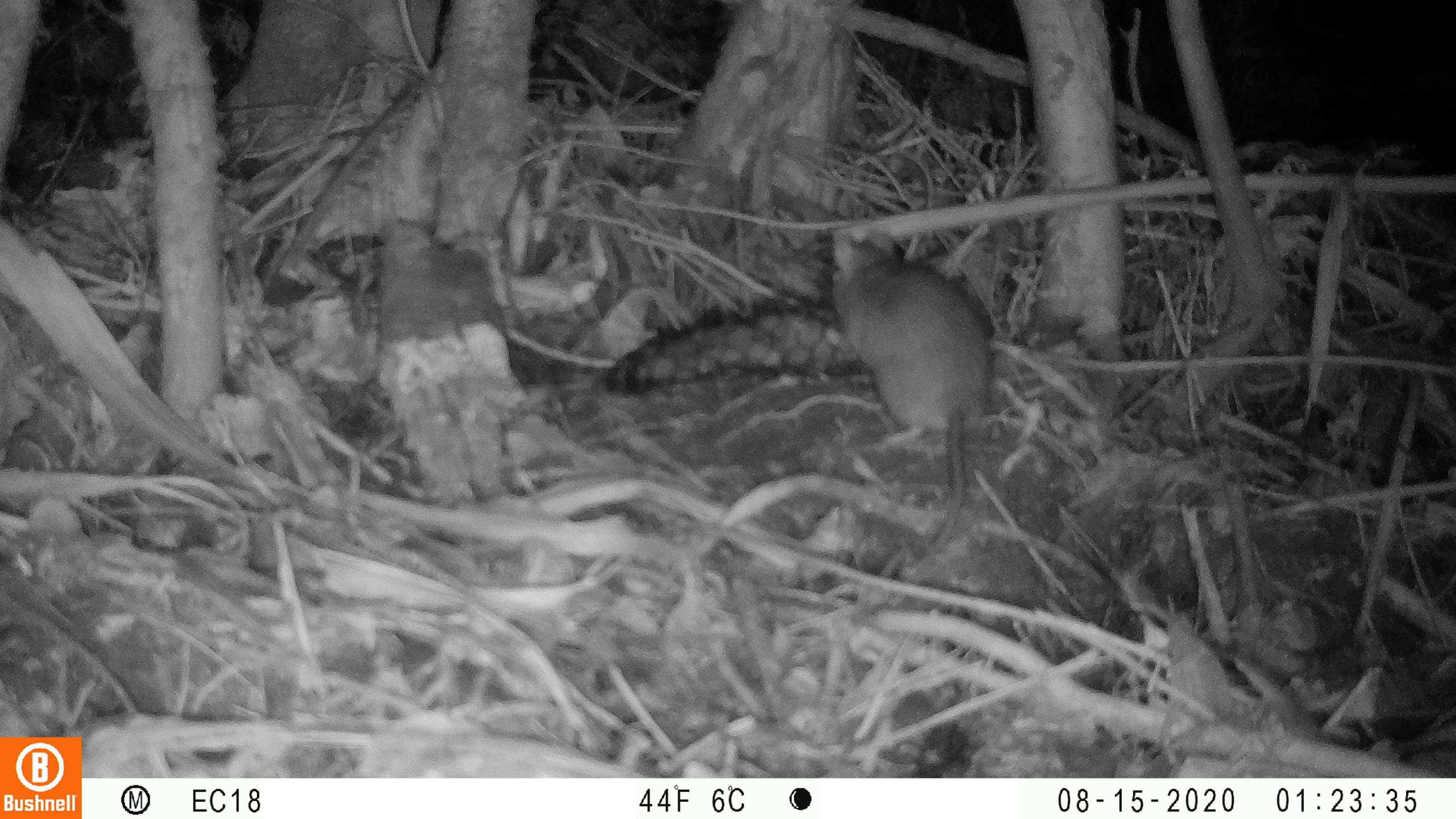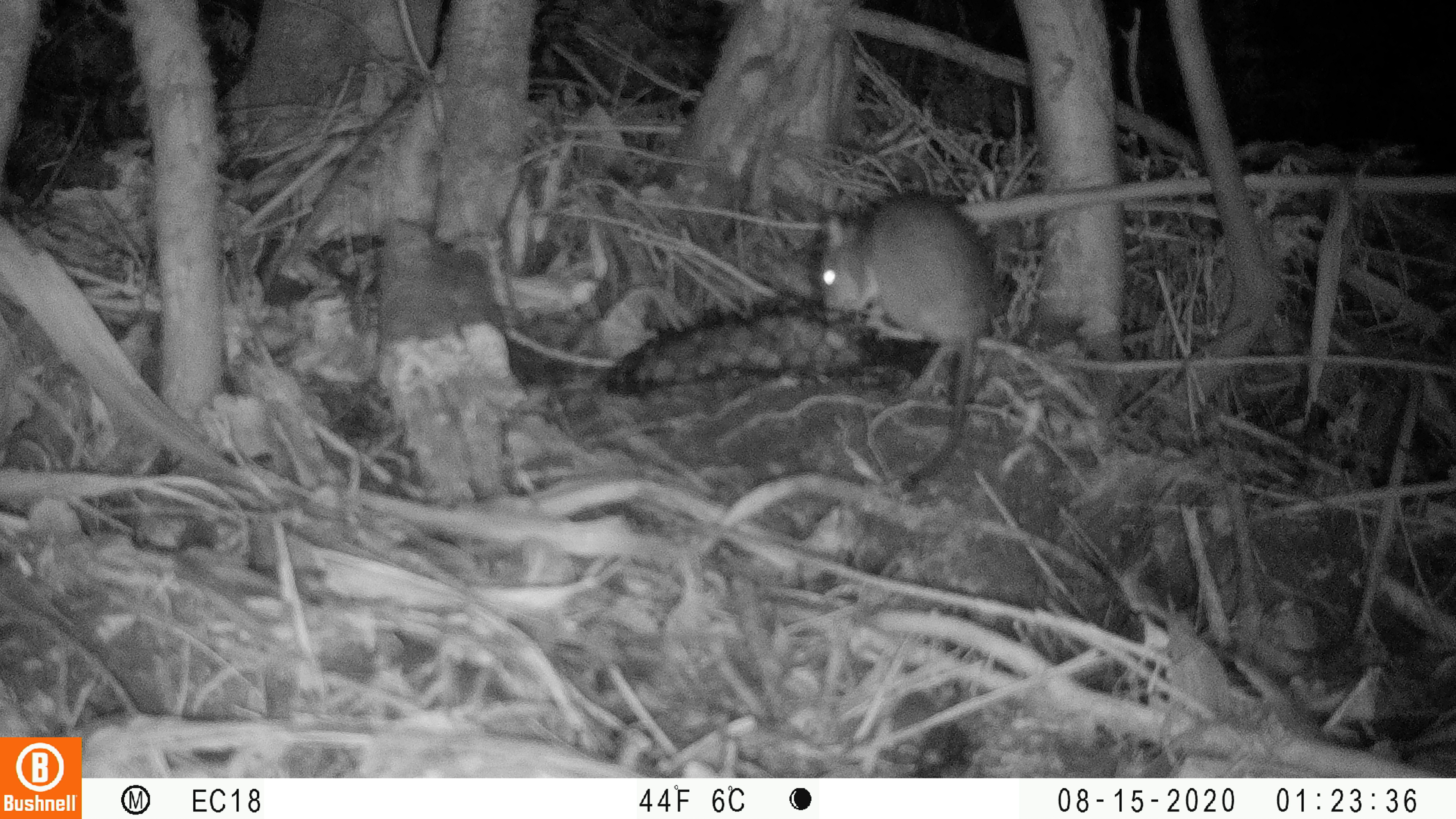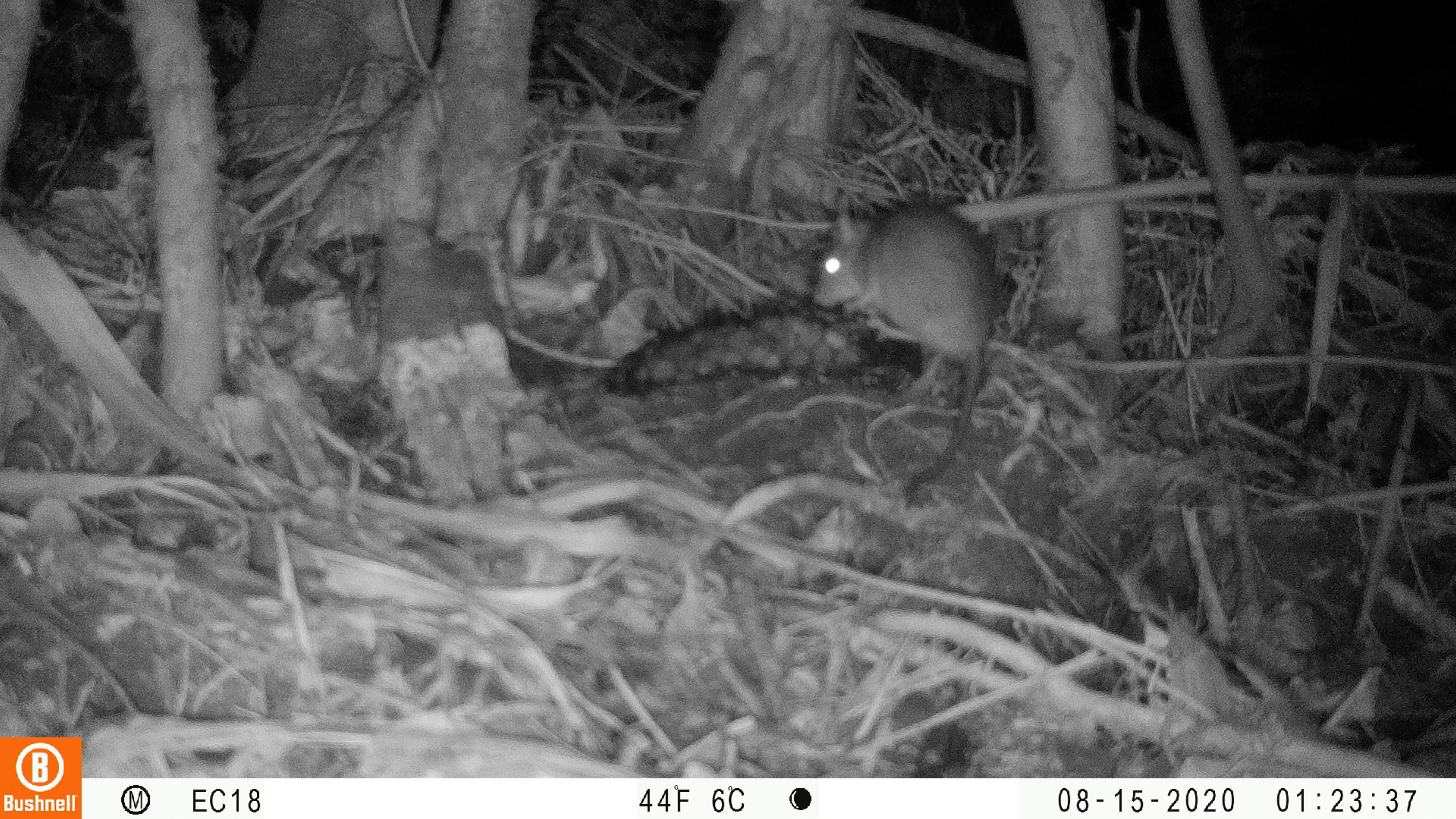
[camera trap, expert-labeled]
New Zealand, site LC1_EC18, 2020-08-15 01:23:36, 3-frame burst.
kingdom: Animalia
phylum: Chordata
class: Mammalia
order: Rodentia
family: Muridae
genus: Rattus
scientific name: Rattus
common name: rat